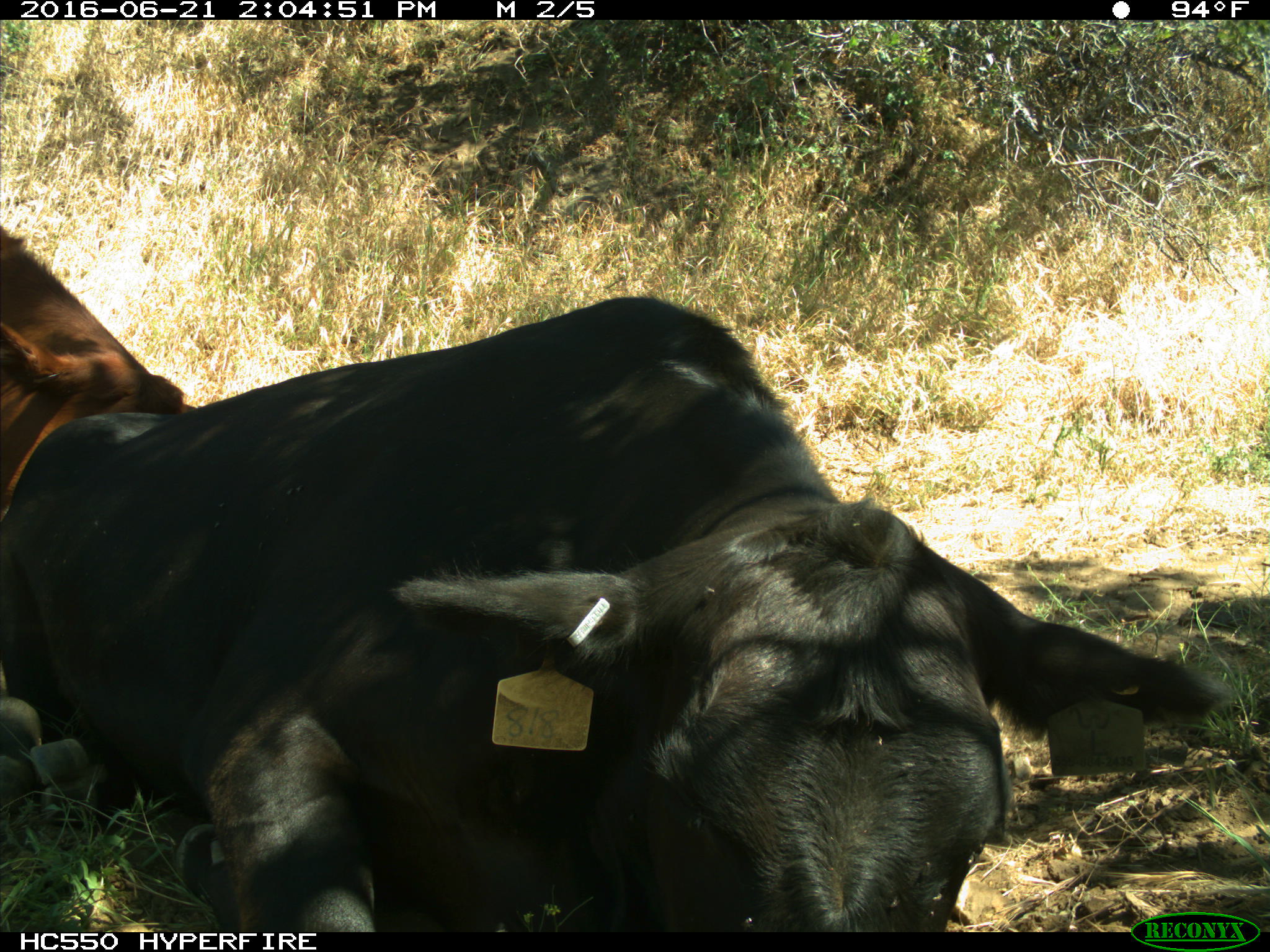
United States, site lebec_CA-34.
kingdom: Animalia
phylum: Chordata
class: Mammalia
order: Artiodactyla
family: Bovidae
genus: Bos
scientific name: Bos taurus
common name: domestic cow